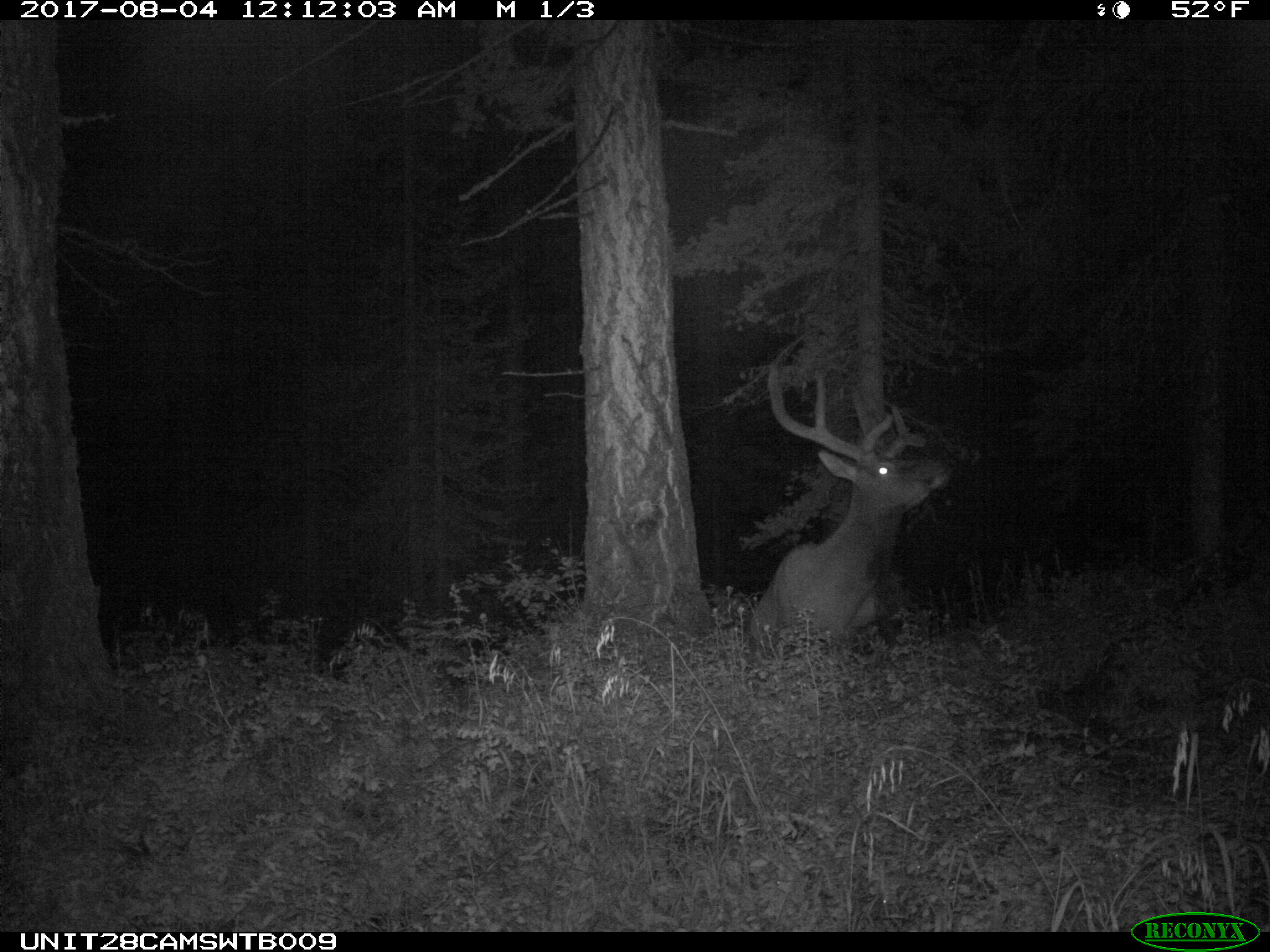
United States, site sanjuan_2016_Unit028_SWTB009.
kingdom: Animalia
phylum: Chordata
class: Mammalia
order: Artiodactyla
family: Cervidae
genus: Cervus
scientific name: Cervus elaphus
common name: red deer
Cervus elaphus (red deer).